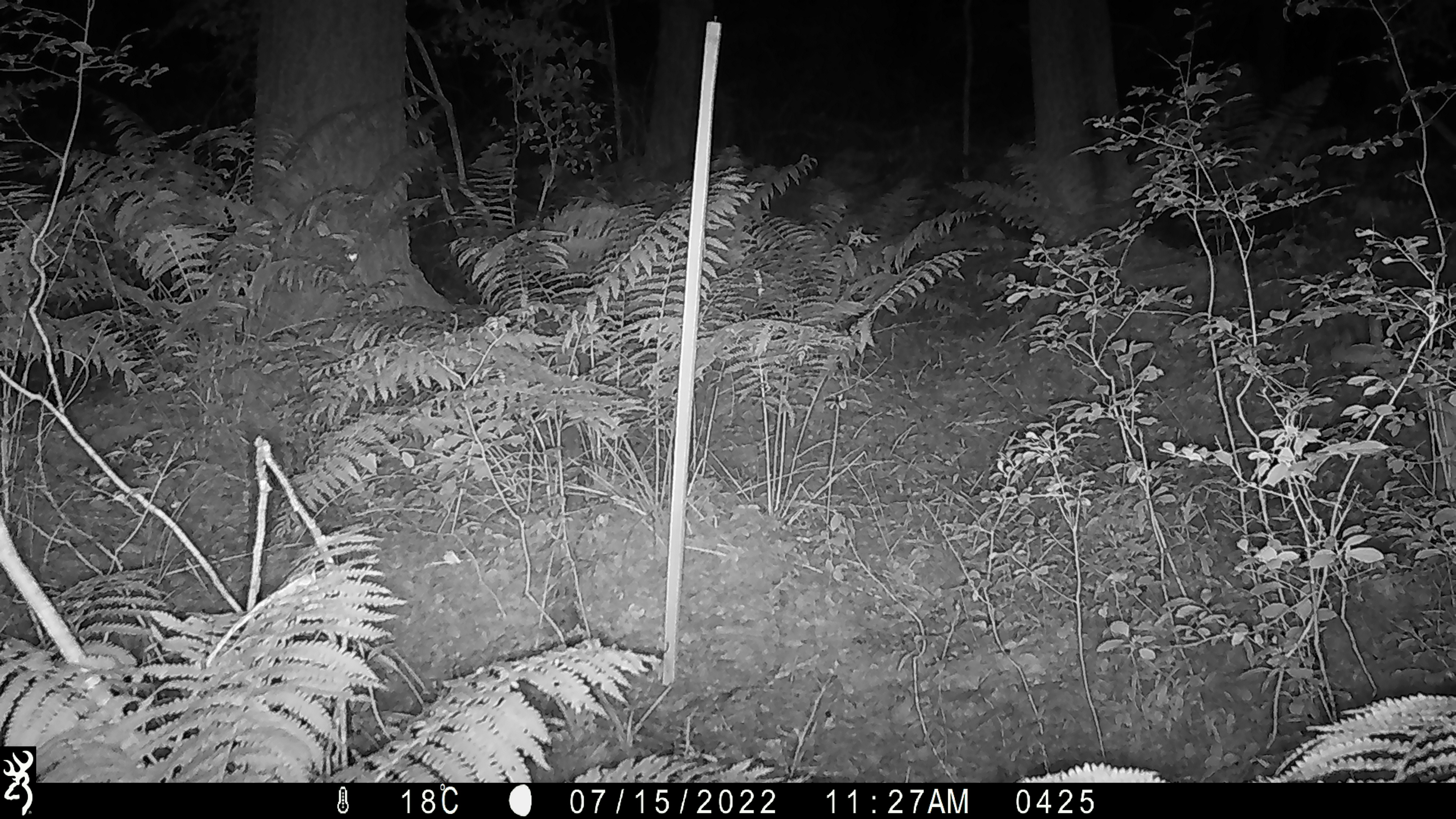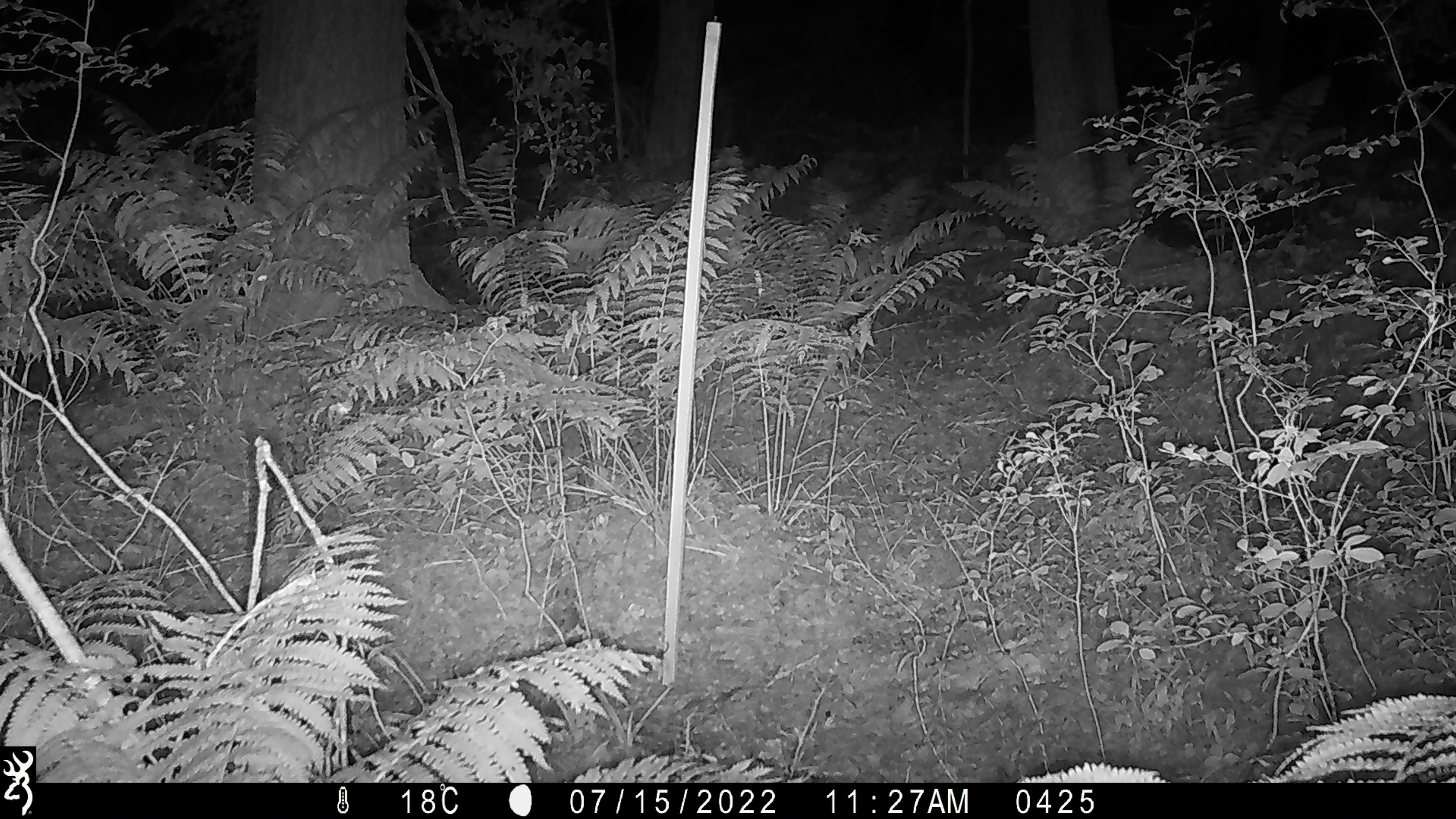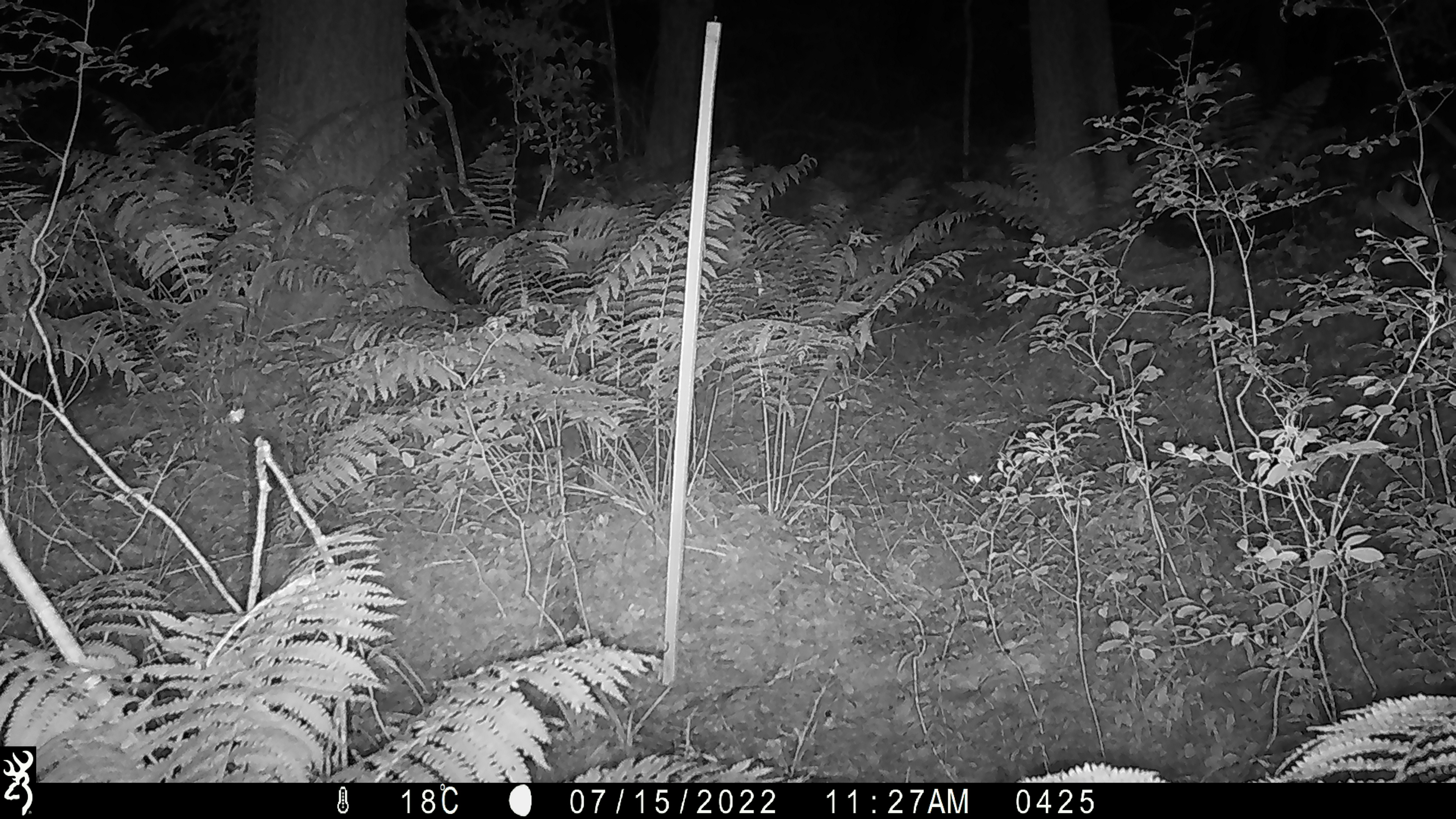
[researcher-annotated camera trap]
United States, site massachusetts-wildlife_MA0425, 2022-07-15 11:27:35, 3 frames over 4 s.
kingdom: Animalia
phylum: Chordata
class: Mammalia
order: Artiodactyla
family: Cervidae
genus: Odocoileus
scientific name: Odocoileus virginianus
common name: white-tailed deer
White-tailed deer (Odocoileus virginianus).